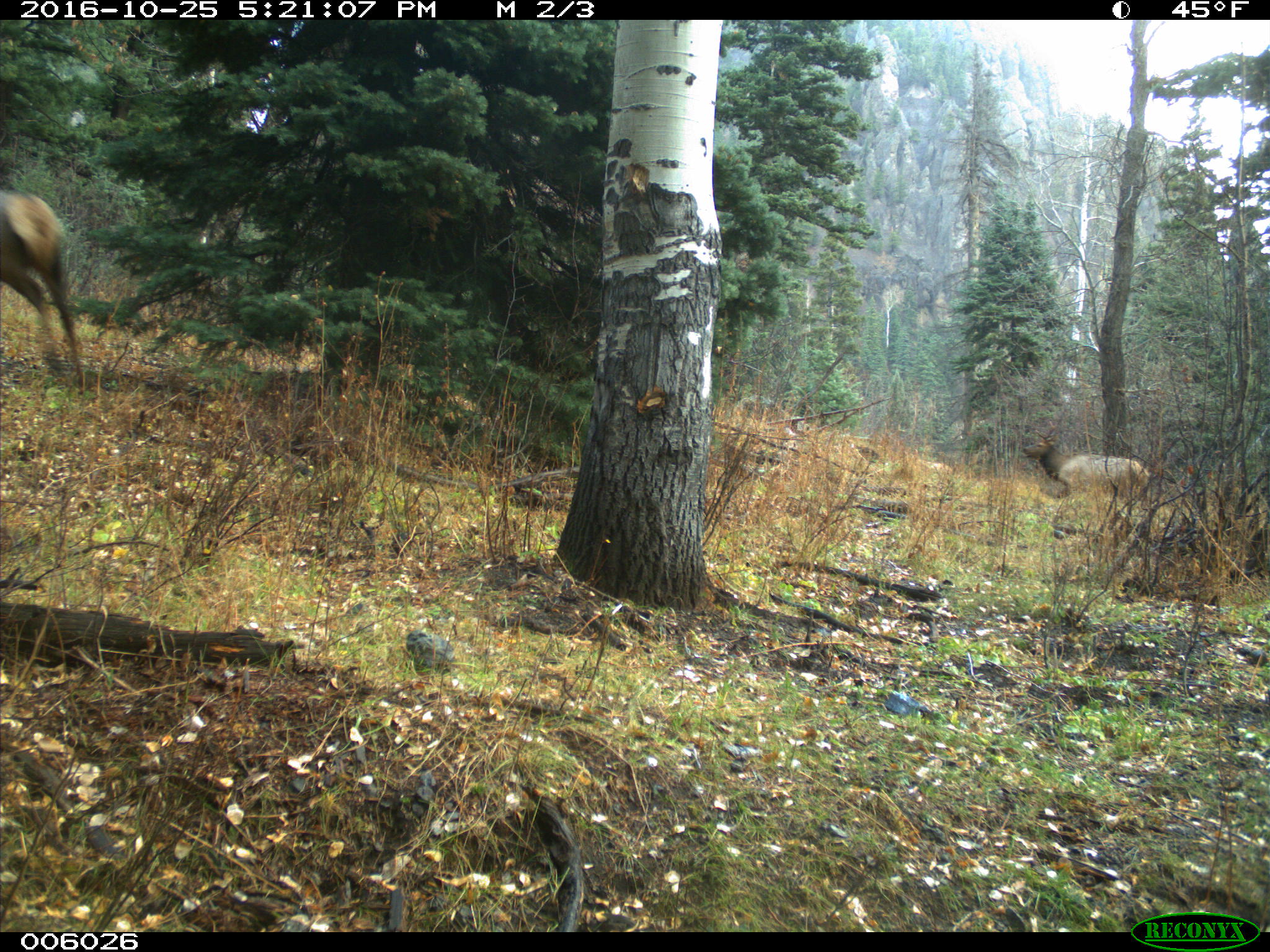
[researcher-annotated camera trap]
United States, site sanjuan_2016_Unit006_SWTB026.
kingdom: Animalia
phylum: Chordata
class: Mammalia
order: Artiodactyla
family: Cervidae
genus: Cervus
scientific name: Cervus elaphus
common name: red deer